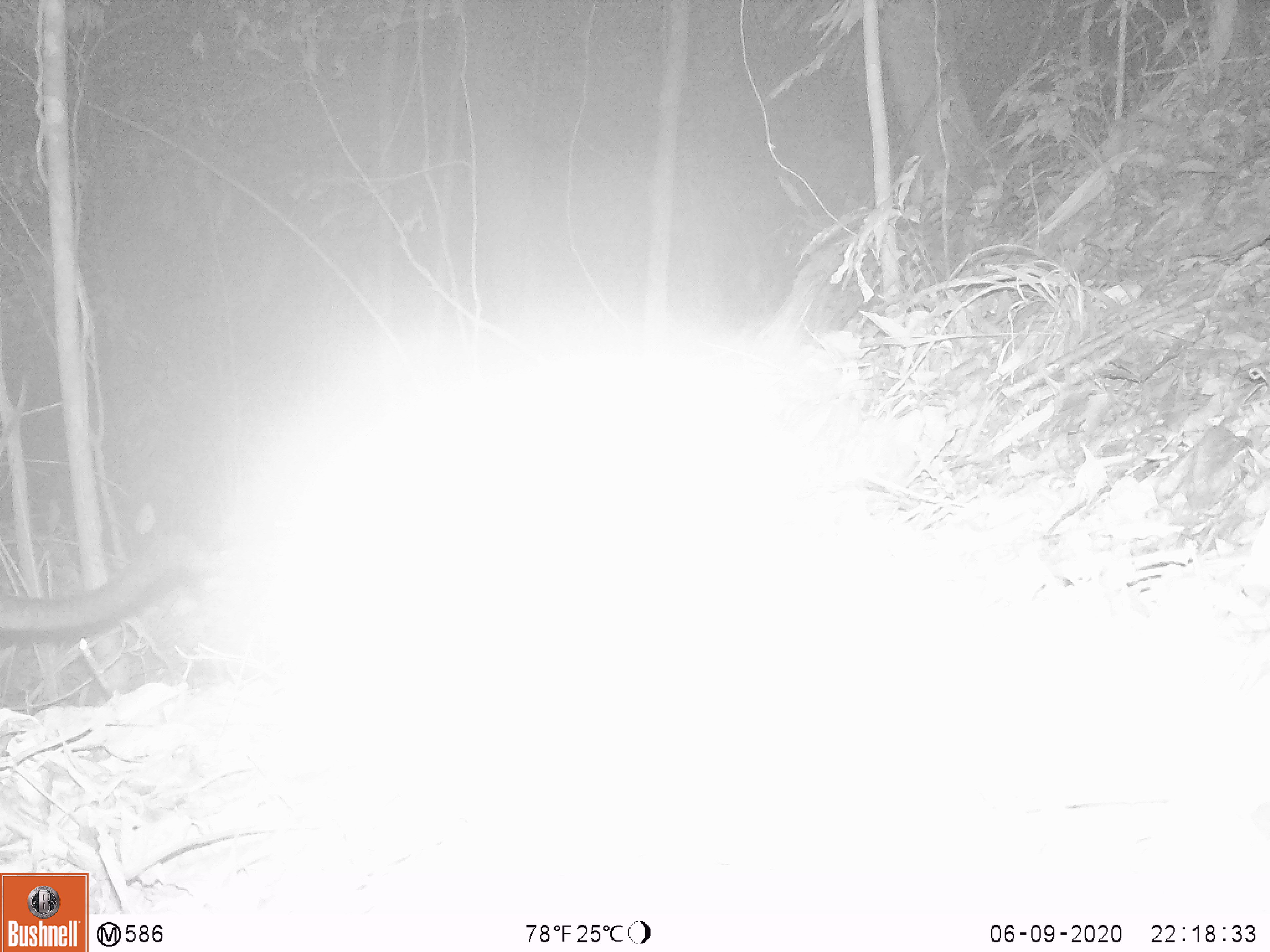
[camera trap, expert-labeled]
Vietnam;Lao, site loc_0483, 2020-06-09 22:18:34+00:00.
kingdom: Animalia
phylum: Chordata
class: Mammalia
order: Carnivora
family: Viverridae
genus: Paradoxurus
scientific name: Paradoxurus hermaphroditus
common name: common palm civet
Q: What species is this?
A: Common palm civet (Paradoxurus hermaphroditus).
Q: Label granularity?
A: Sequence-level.